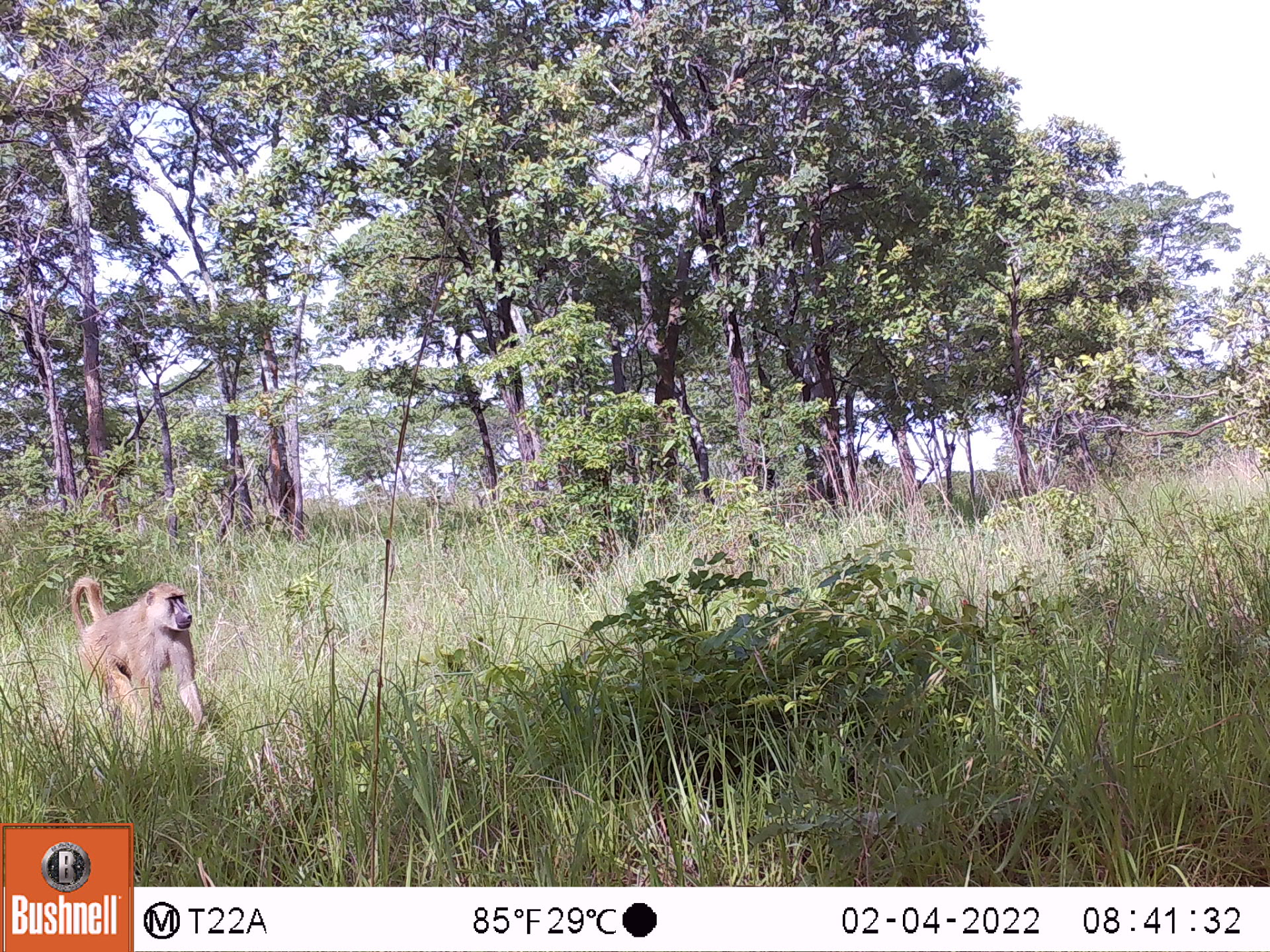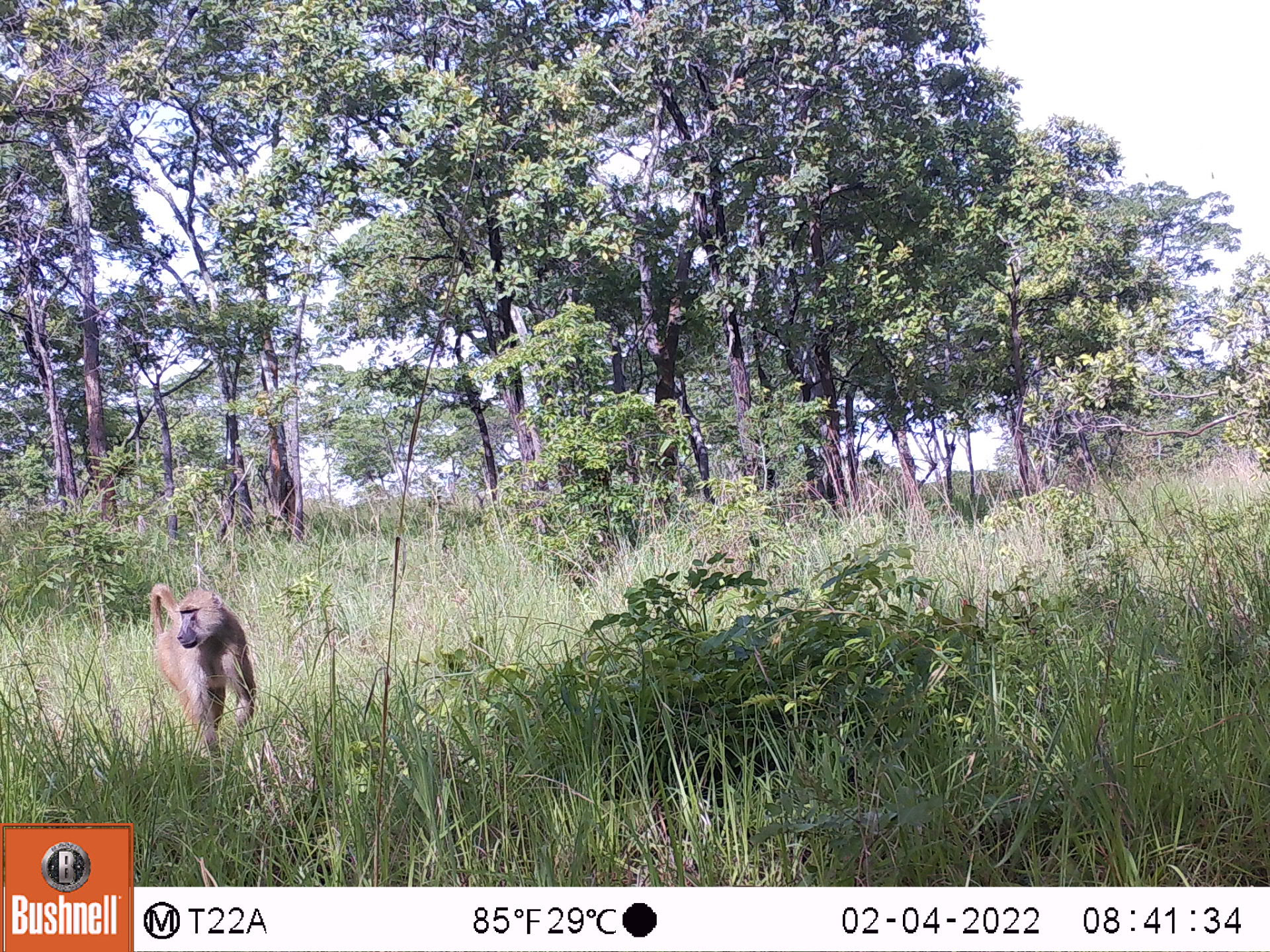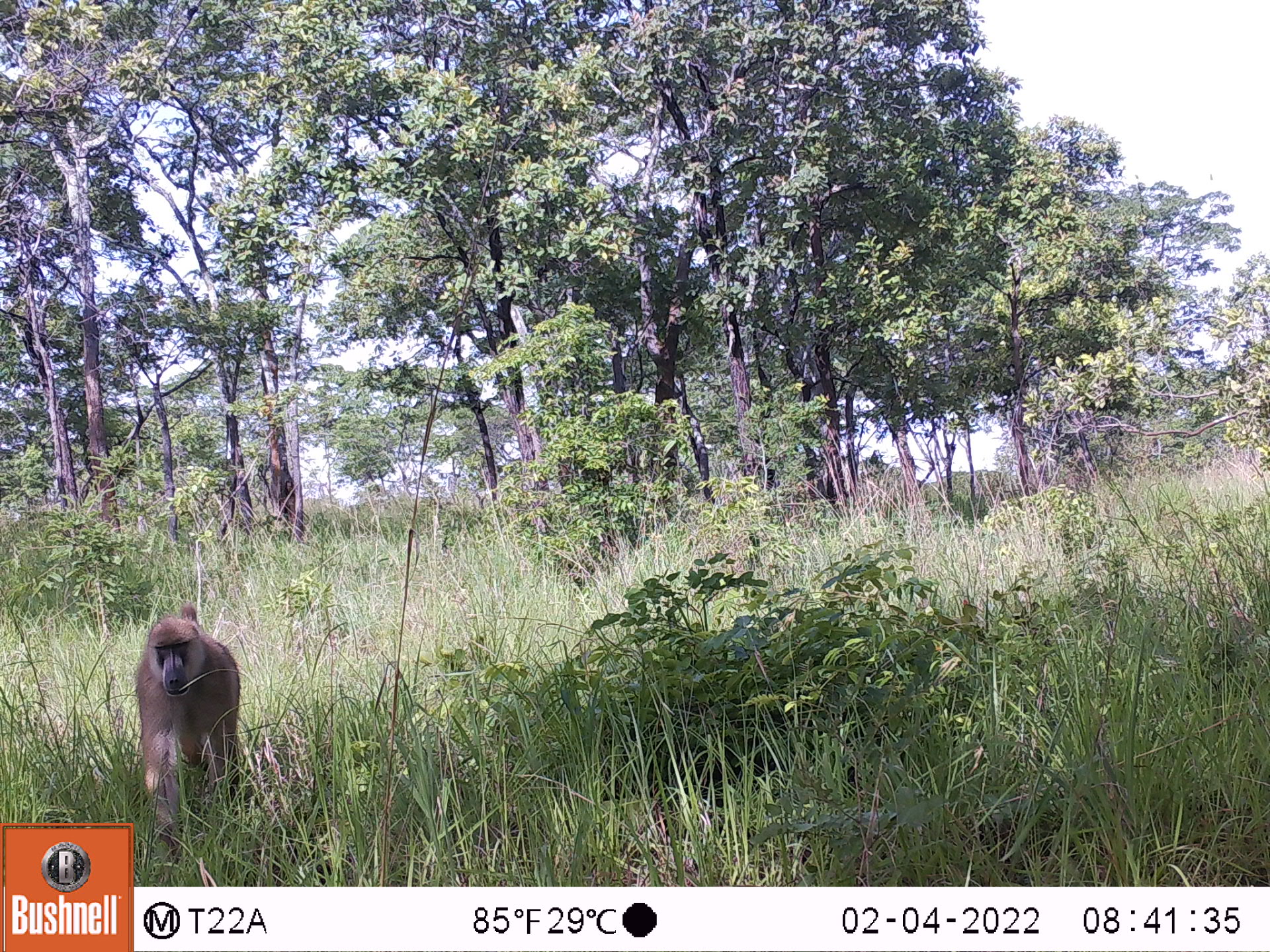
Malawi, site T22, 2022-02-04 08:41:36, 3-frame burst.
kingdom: Animalia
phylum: Chordata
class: Mammalia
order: Primates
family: Cercopithecidae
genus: Papio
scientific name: Papio cynocephalus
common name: yellow baboon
Yellow baboon (Papio cynocephalus), count 1.